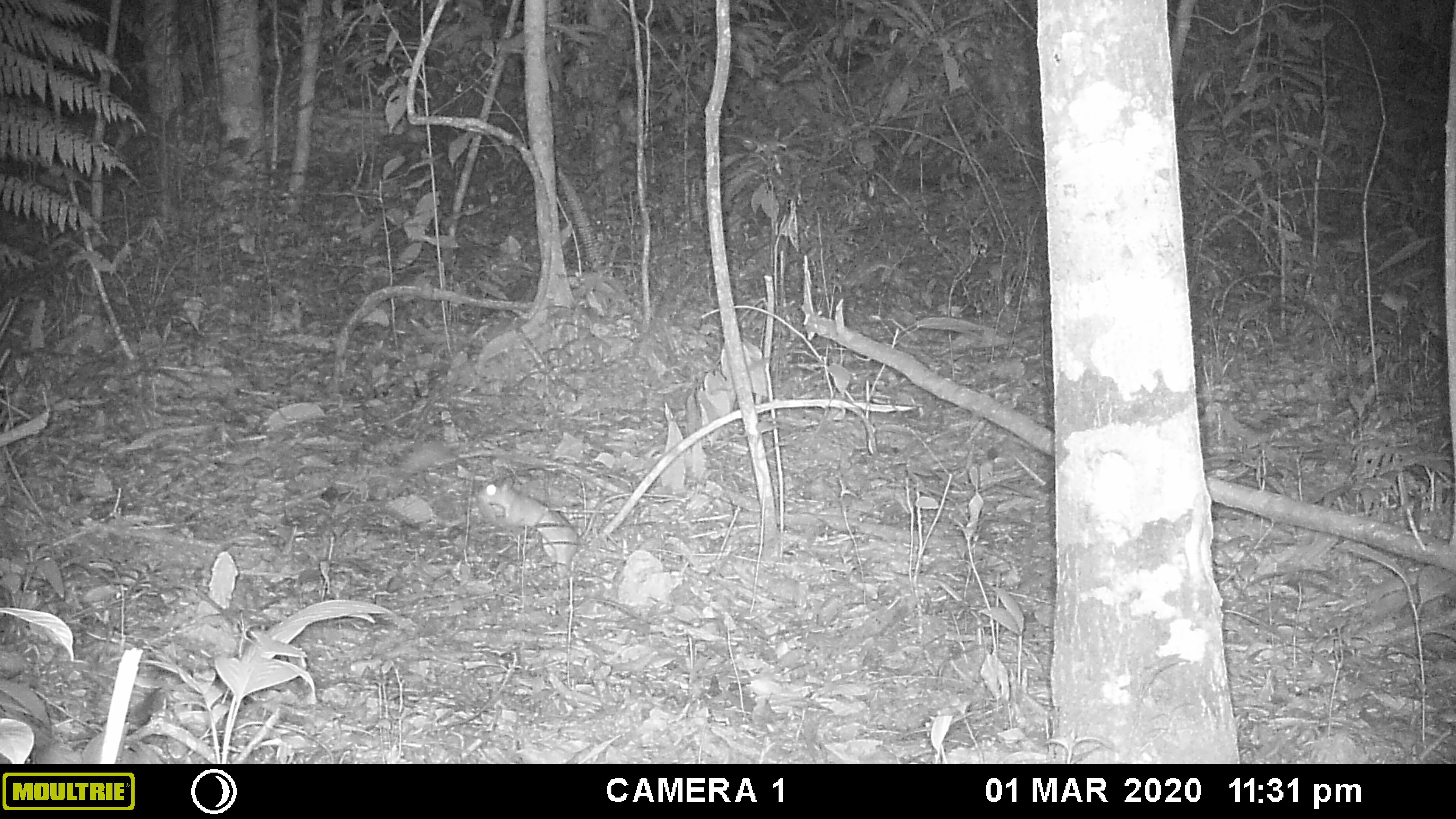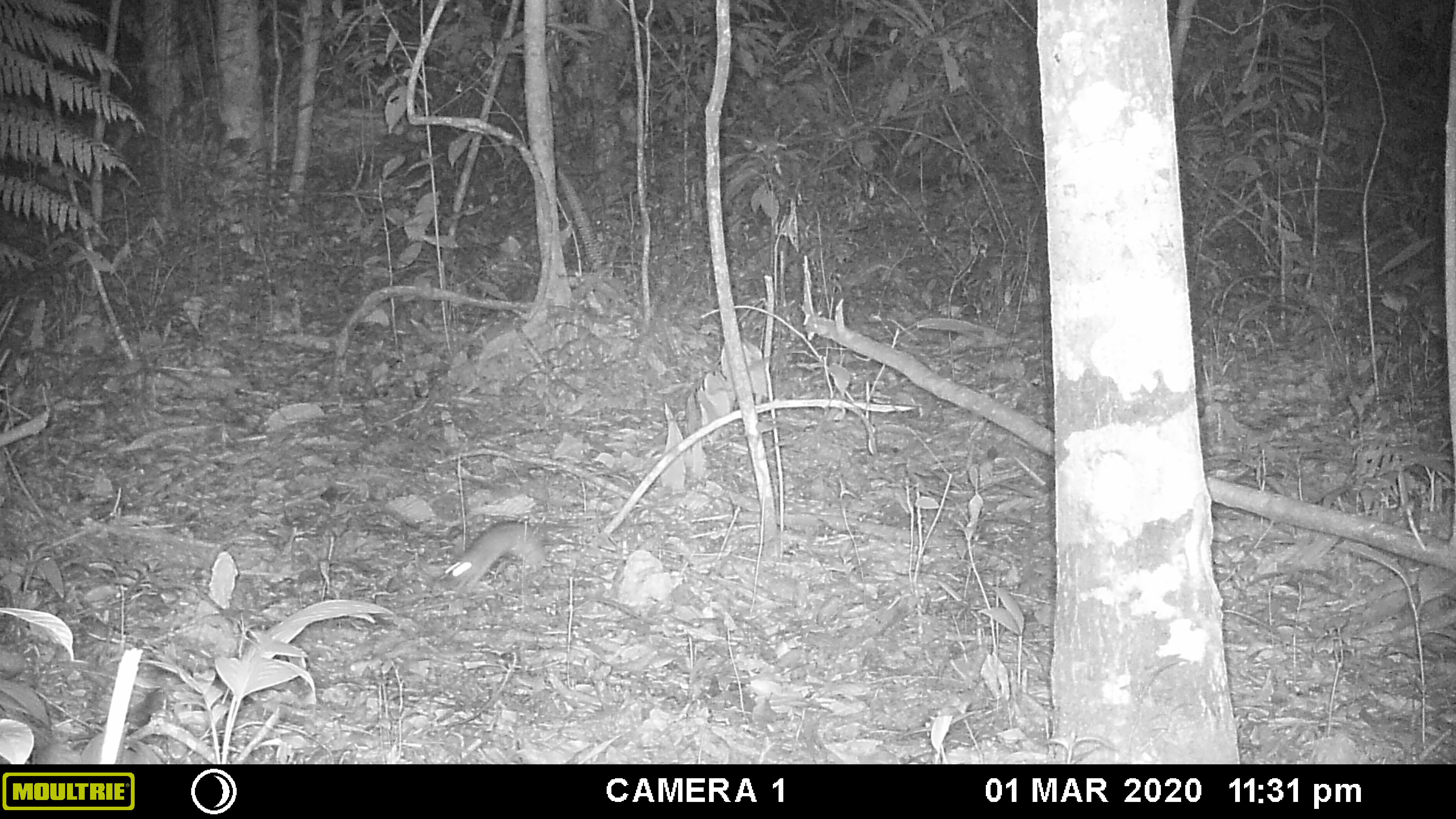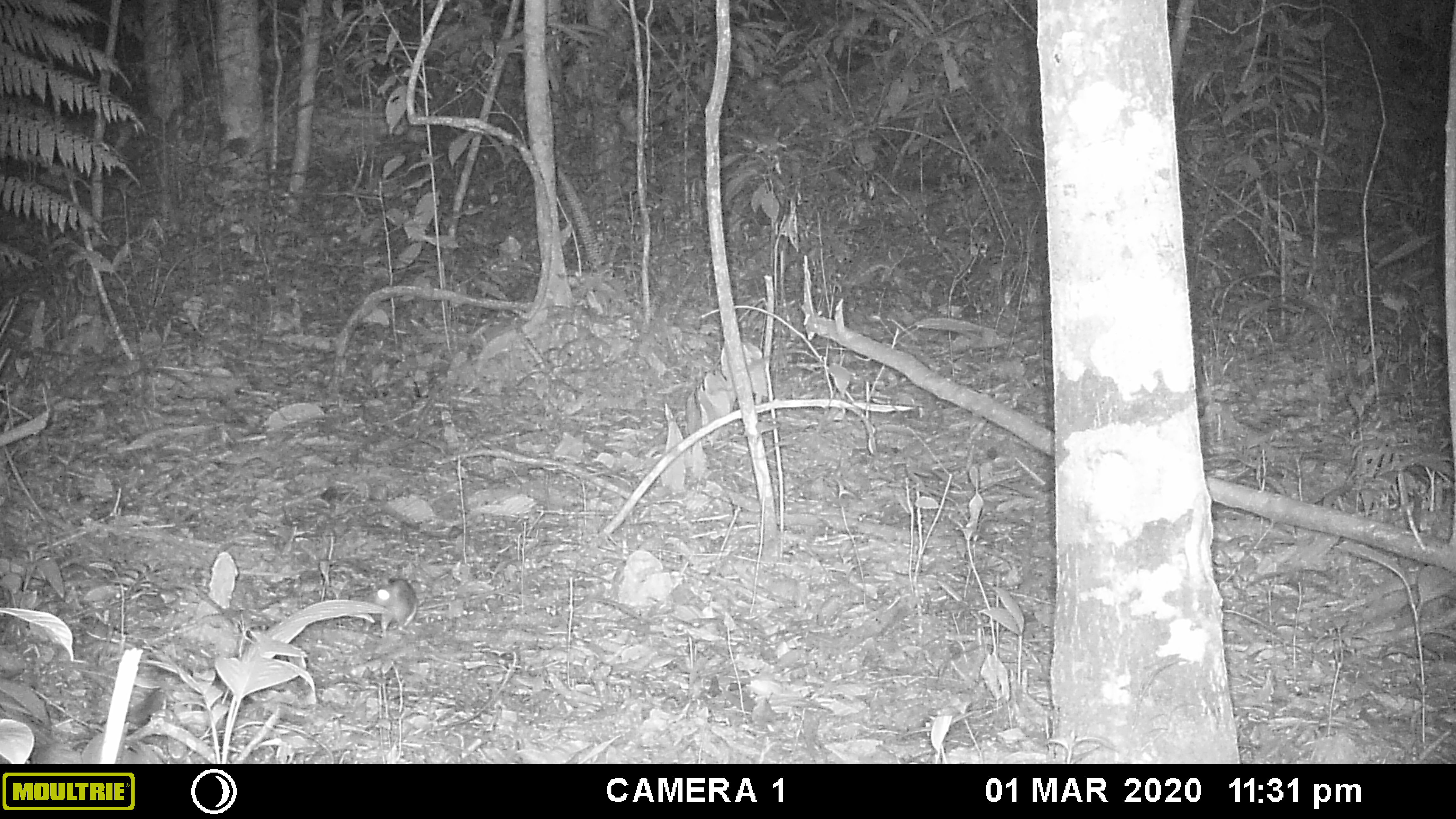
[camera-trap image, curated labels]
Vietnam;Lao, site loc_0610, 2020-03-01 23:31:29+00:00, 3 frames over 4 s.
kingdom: Animalia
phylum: Chordata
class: Mammalia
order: Rodentia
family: Muridae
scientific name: Muridae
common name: old-world mice and rats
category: unidentified murid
Unidentified murid (old-world mice and rats) (Muridae). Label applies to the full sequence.